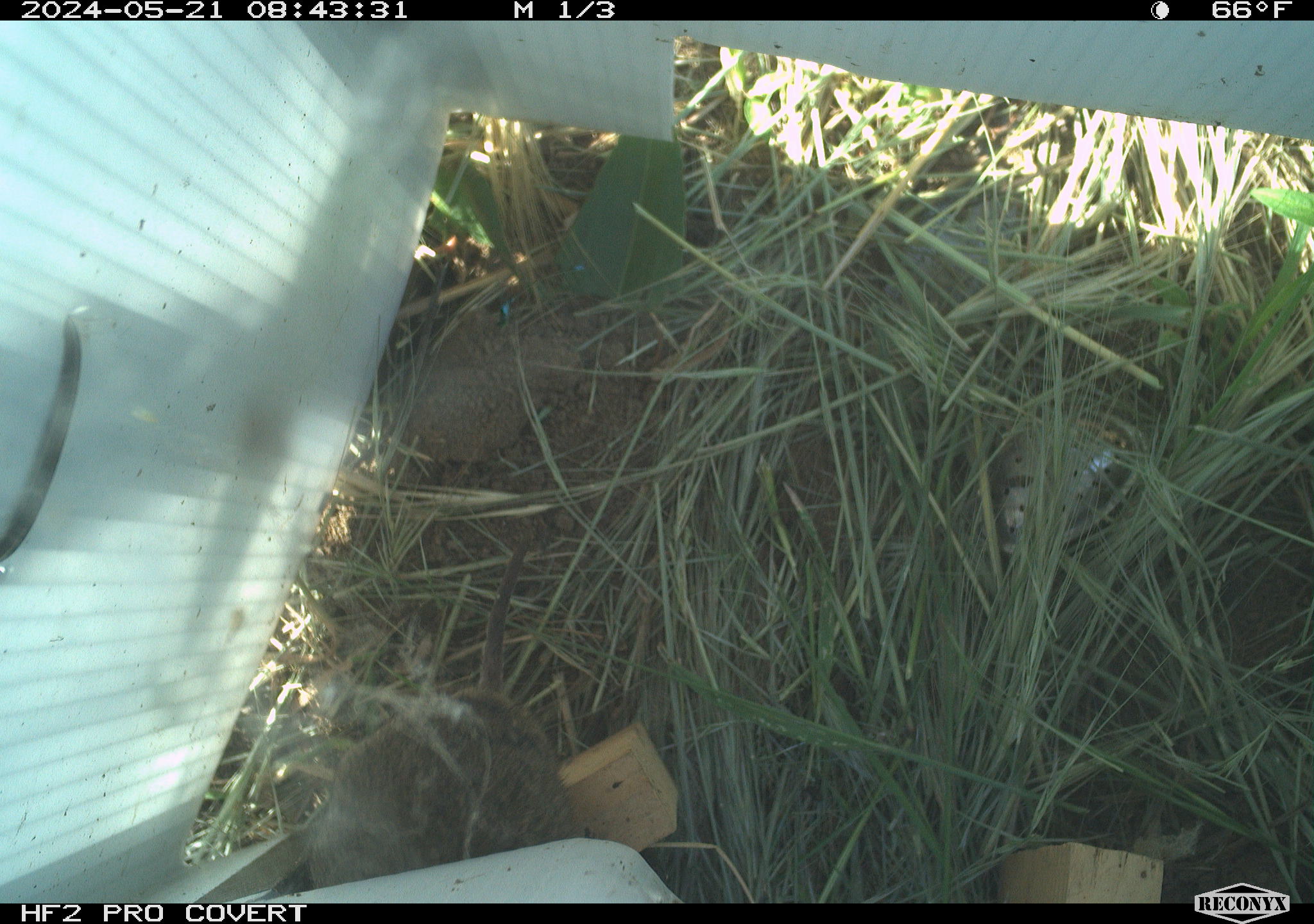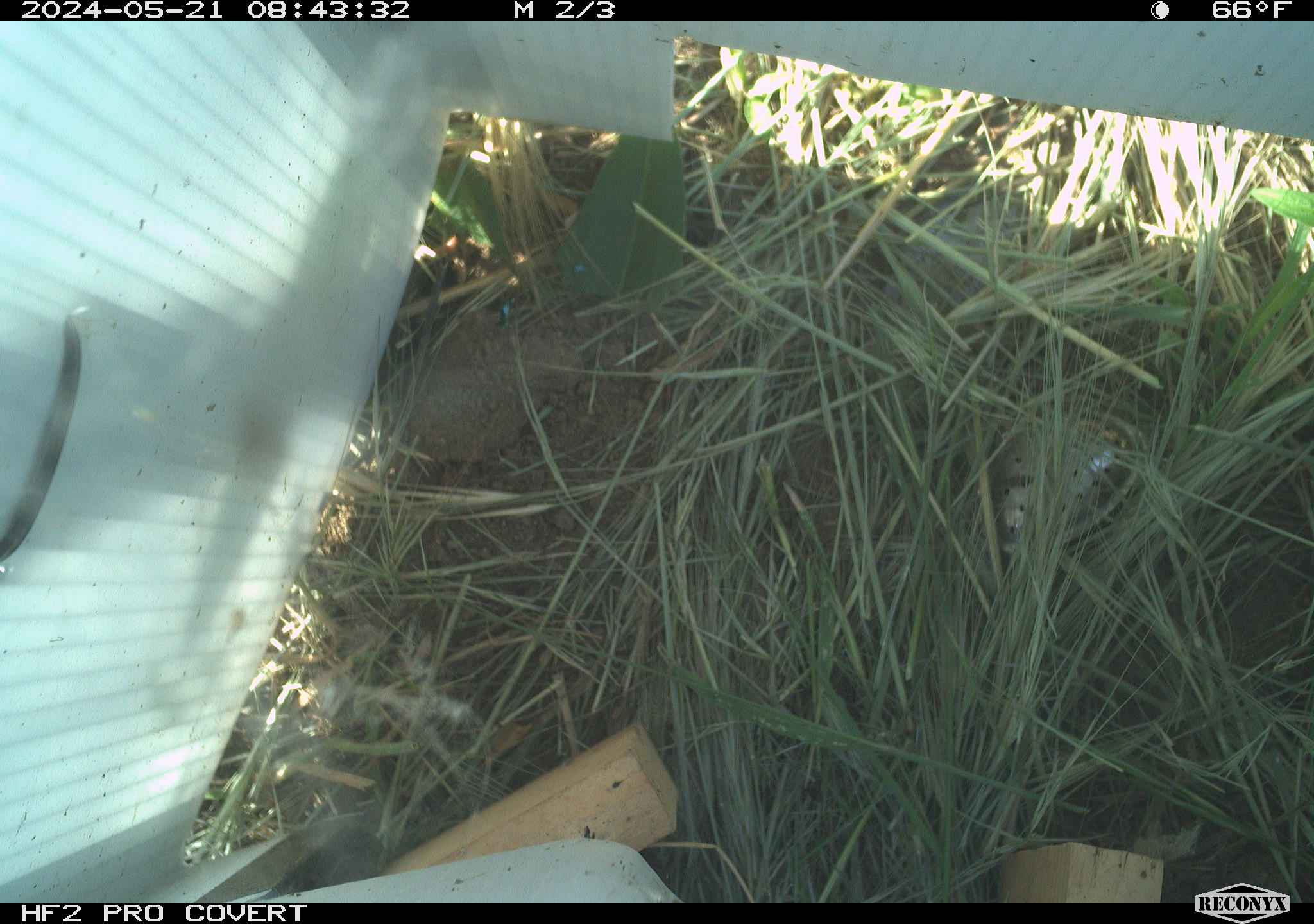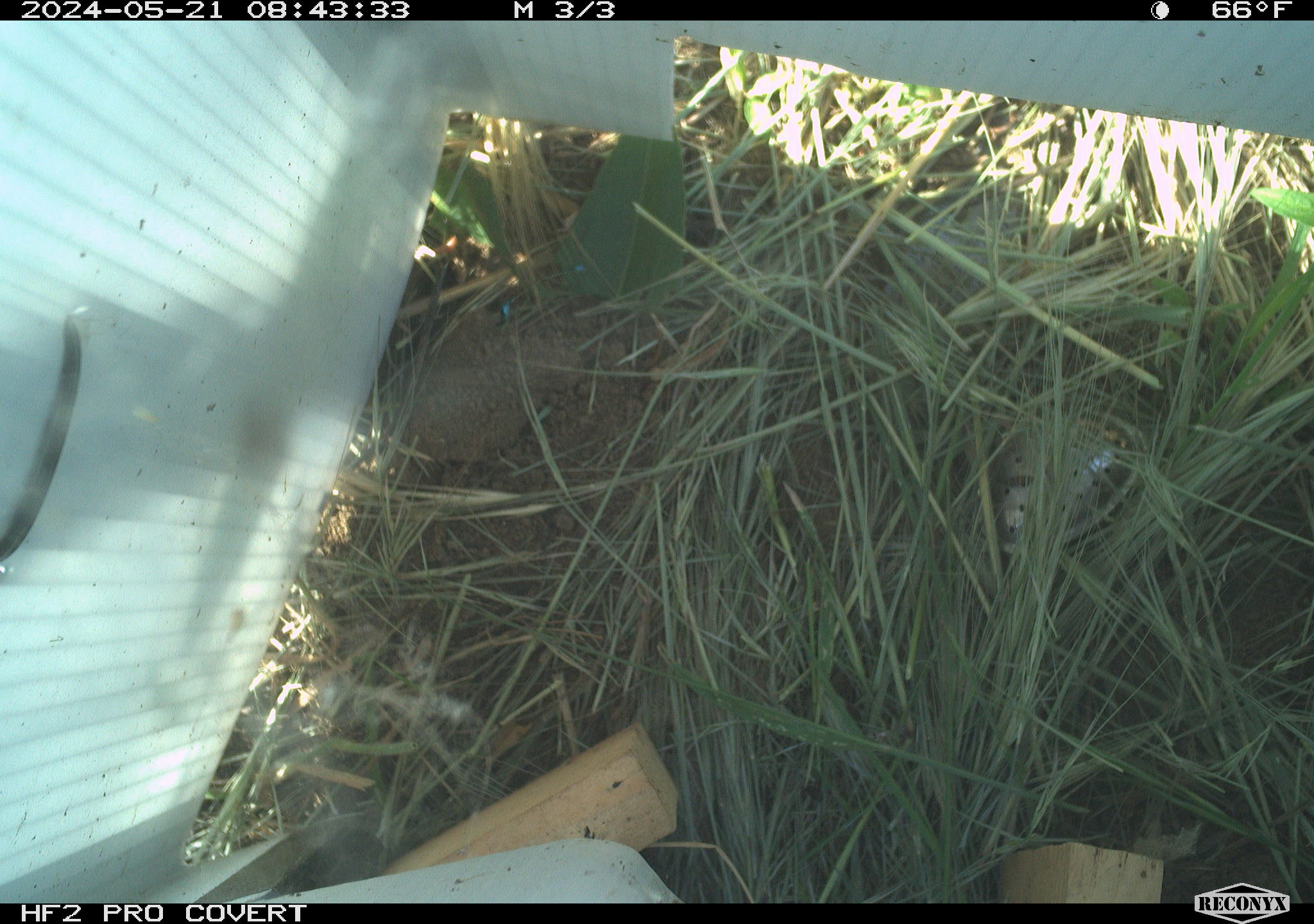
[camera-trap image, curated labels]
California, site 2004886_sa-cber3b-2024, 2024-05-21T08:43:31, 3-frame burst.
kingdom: Animalia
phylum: Chordata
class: Mammalia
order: Rodentia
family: Cricetidae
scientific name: Arvicolinae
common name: voles, lemmings, and muskrats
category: arvicolinae subfamily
Arvicolinae subfamily (voles, lemmings, and muskrats) (Arvicolinae).